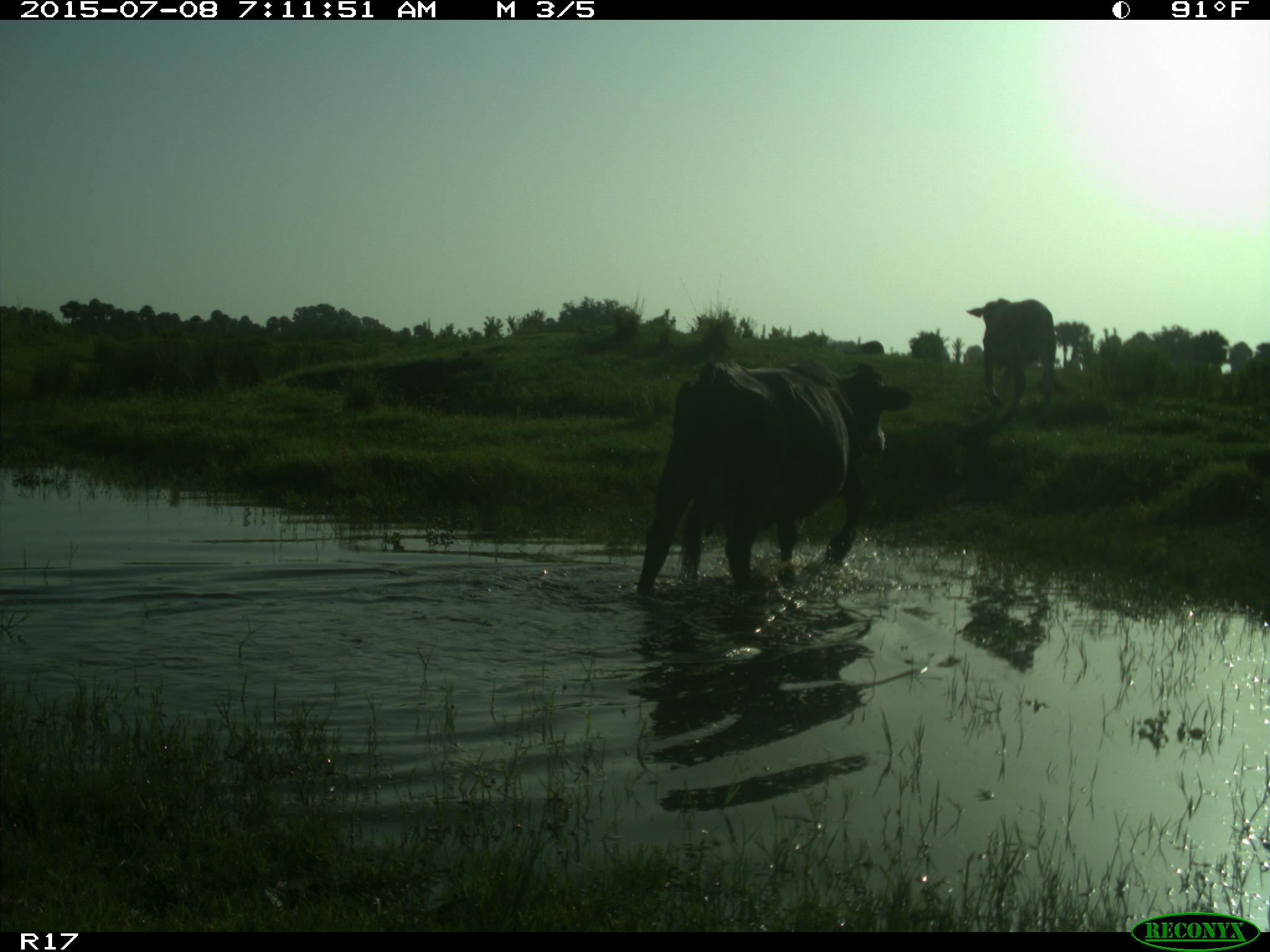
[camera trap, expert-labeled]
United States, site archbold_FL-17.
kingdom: Animalia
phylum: Chordata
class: Mammalia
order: Artiodactyla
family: Bovidae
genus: Bos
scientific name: Bos taurus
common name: domestic cow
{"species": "Bos taurus (domestic cow)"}